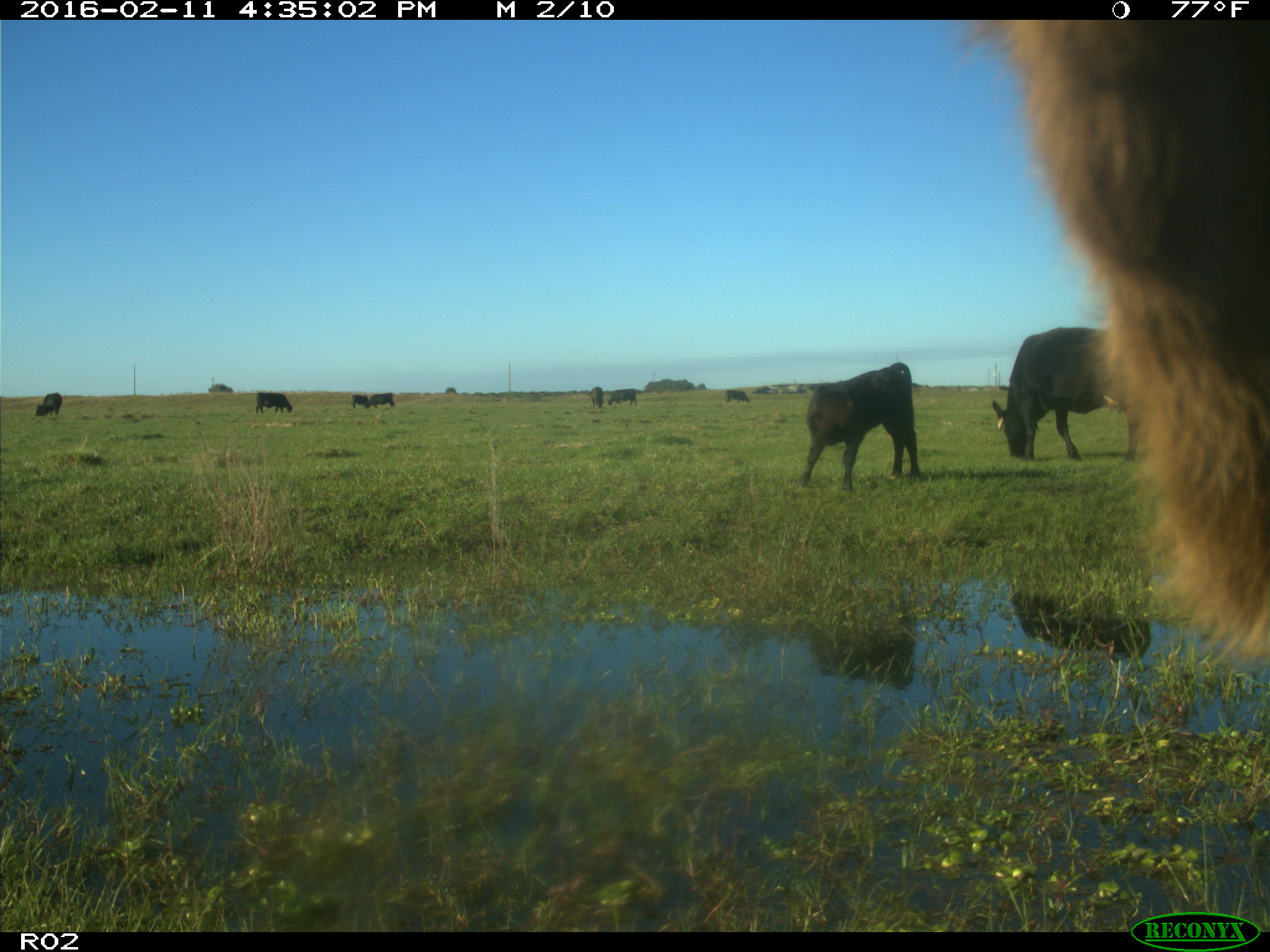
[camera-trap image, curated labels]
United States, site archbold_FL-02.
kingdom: Animalia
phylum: Chordata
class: Mammalia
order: Artiodactyla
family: Bovidae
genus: Bos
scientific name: Bos taurus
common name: domestic cow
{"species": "Bos taurus (domestic cow)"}